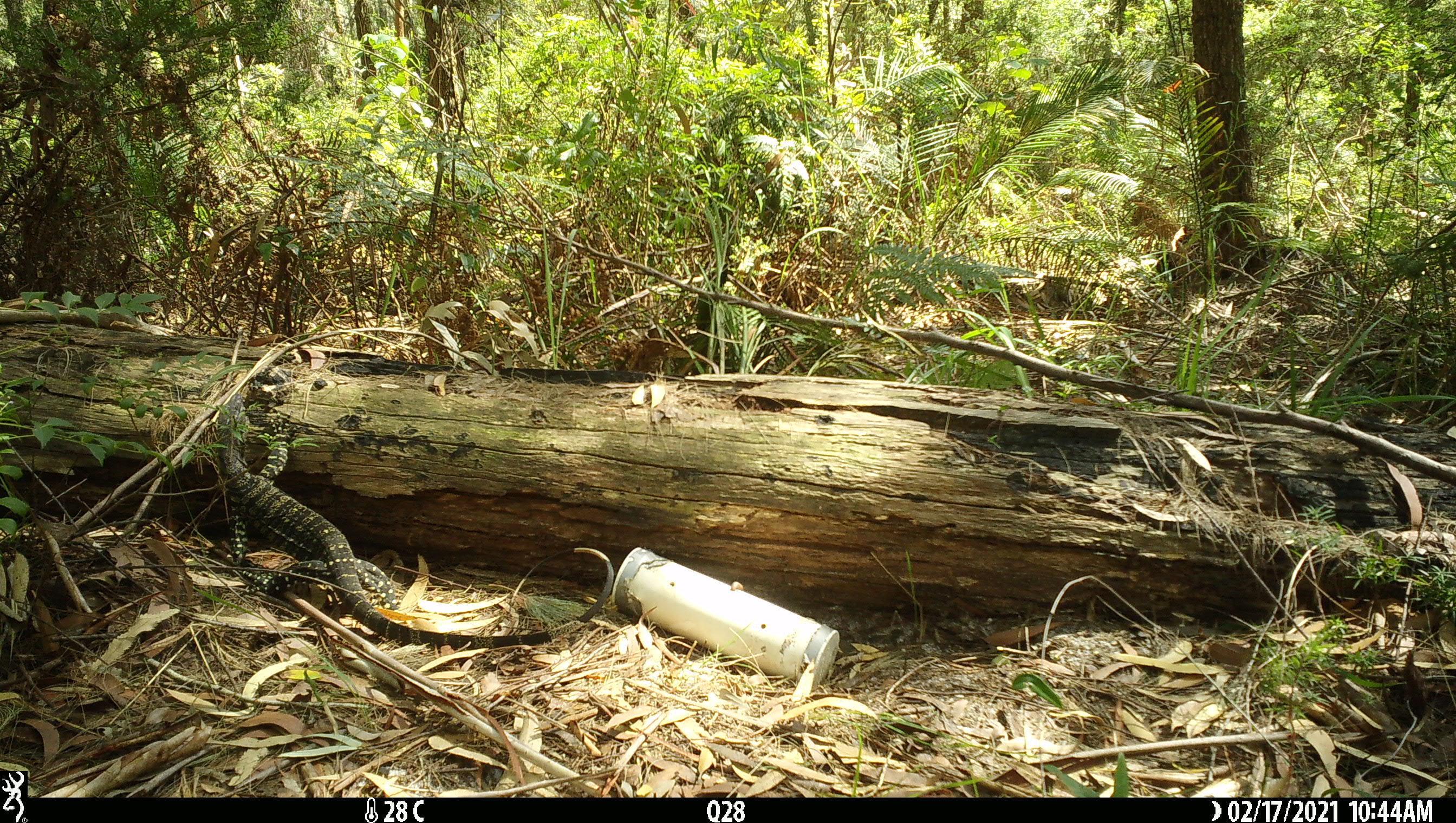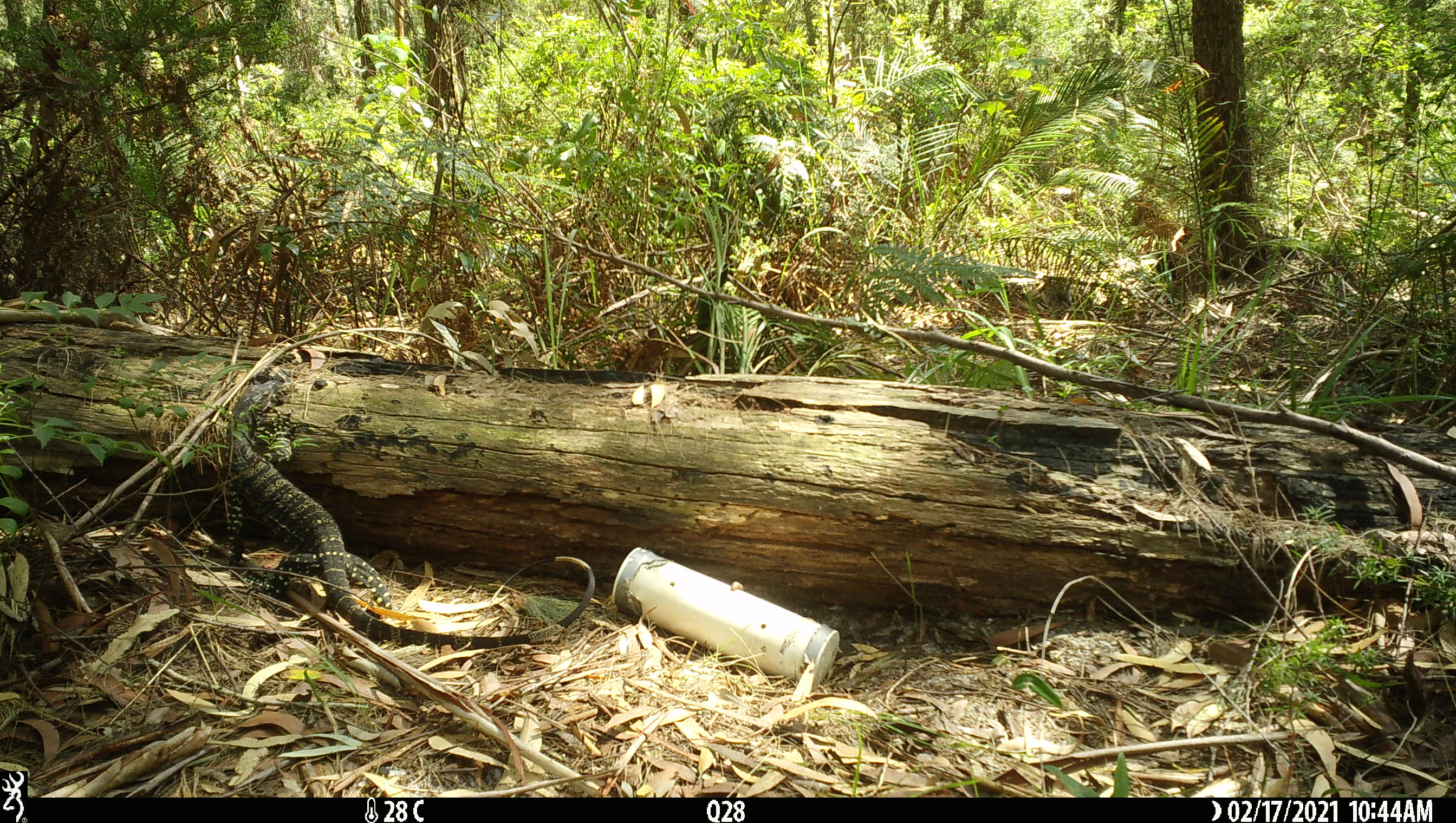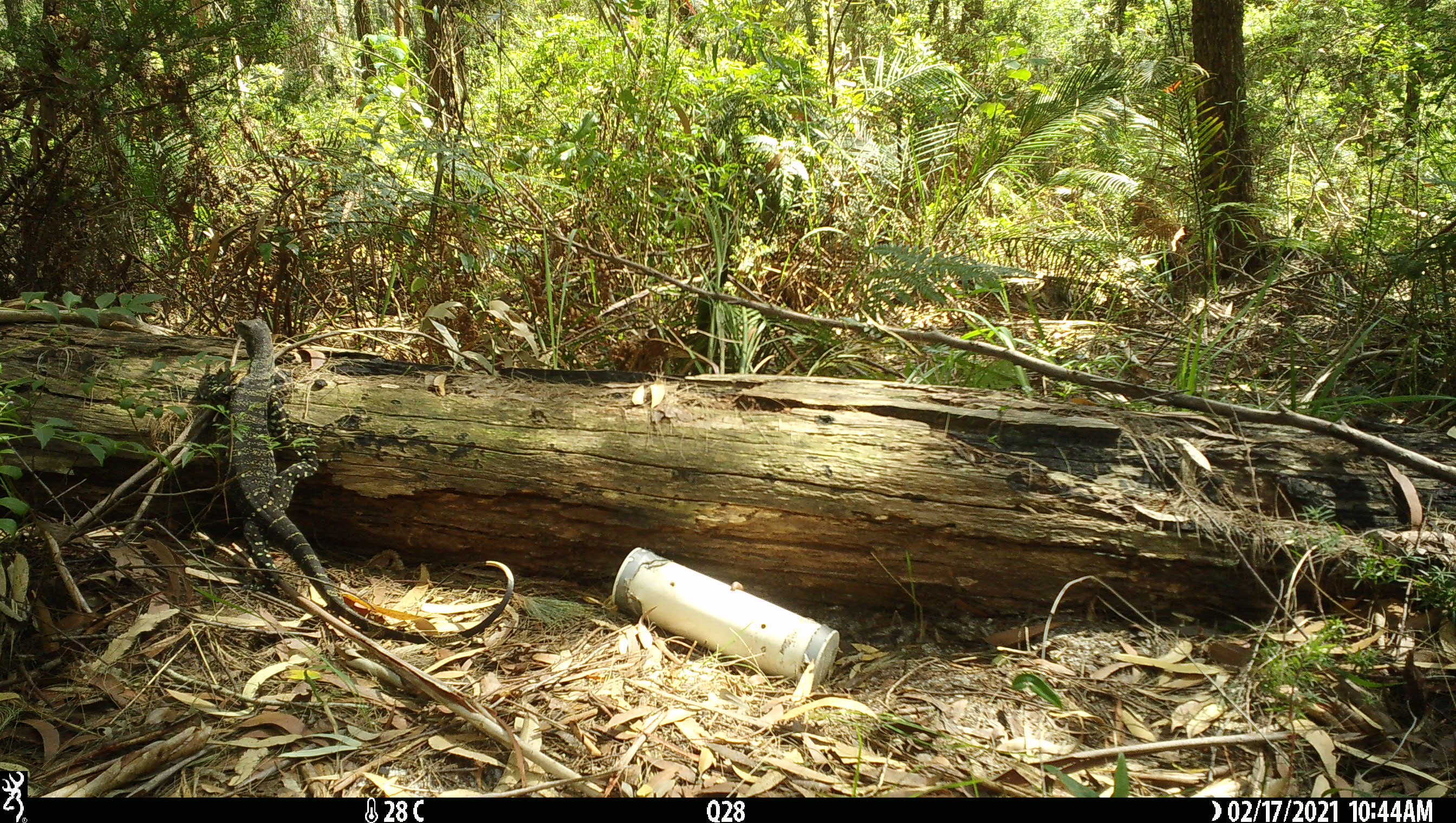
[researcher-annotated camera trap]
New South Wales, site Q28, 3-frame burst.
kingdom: Animalia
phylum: Chordata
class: Reptilia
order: Squamata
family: Varanidae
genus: Varanus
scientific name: Varanus varius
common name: lace monitor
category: goanna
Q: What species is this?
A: Goanna (lace monitor) (Varanus varius).